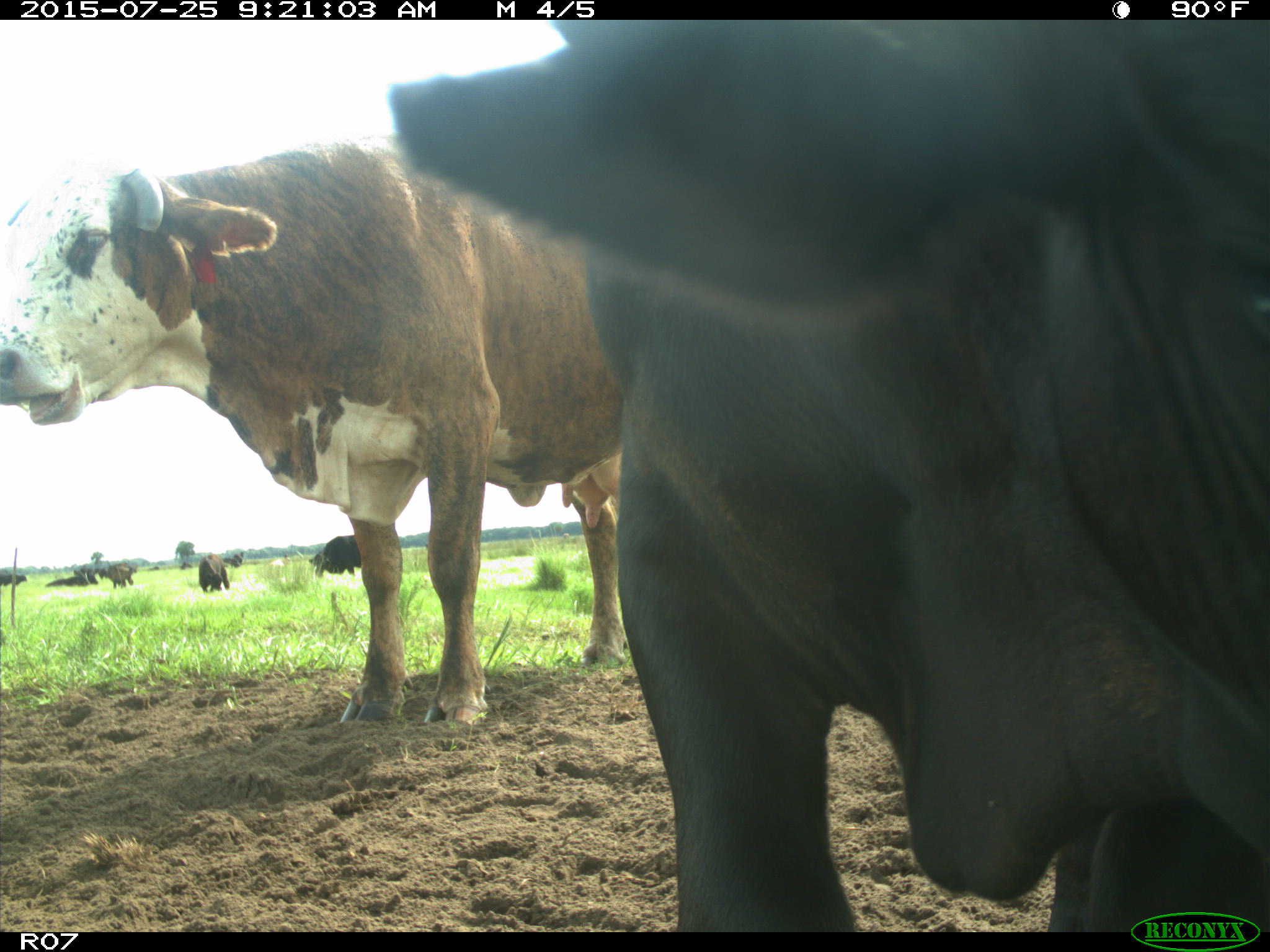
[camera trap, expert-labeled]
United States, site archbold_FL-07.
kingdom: Animalia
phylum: Chordata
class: Mammalia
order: Artiodactyla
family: Bovidae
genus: Bos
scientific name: Bos taurus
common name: domestic cow